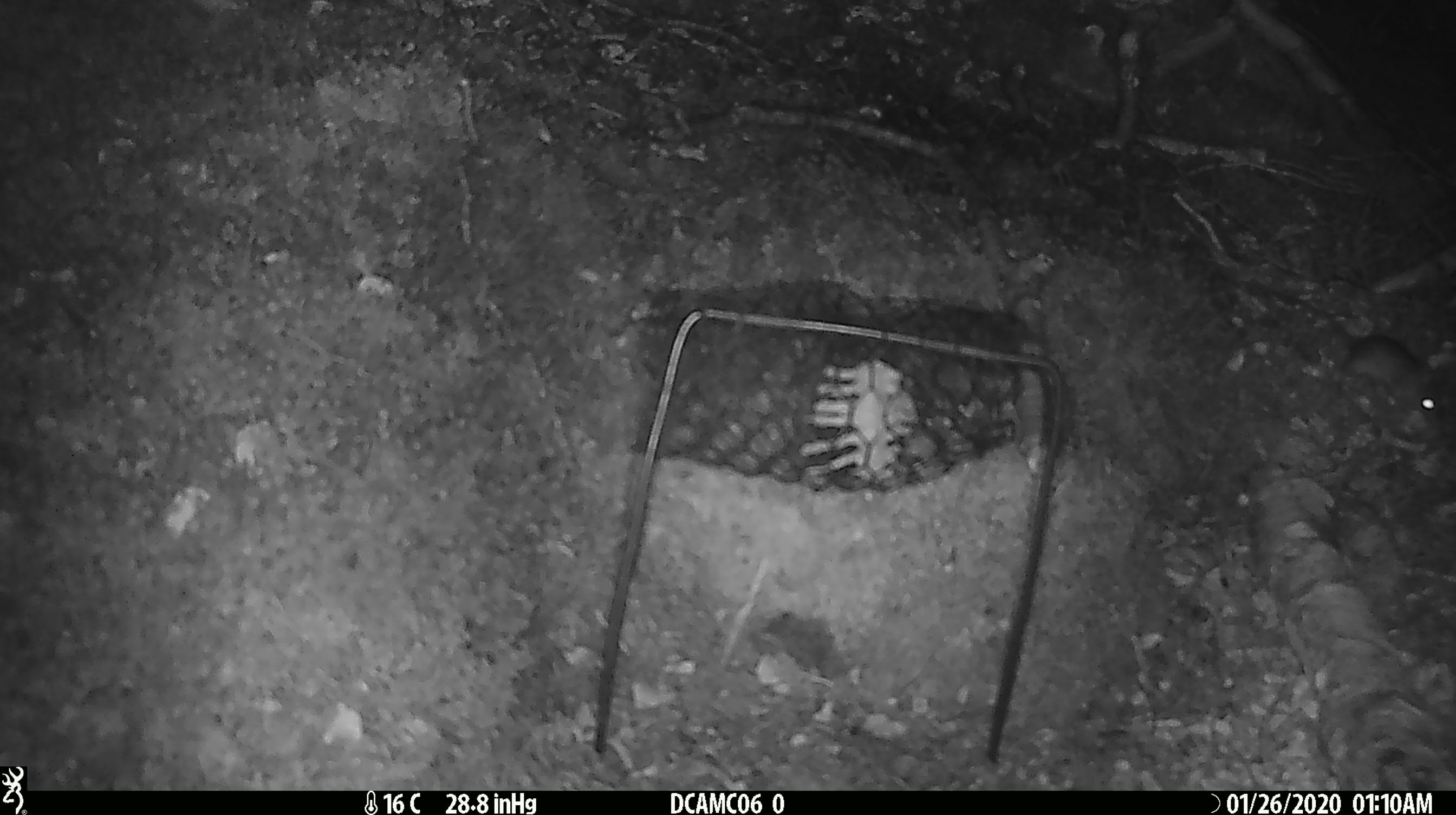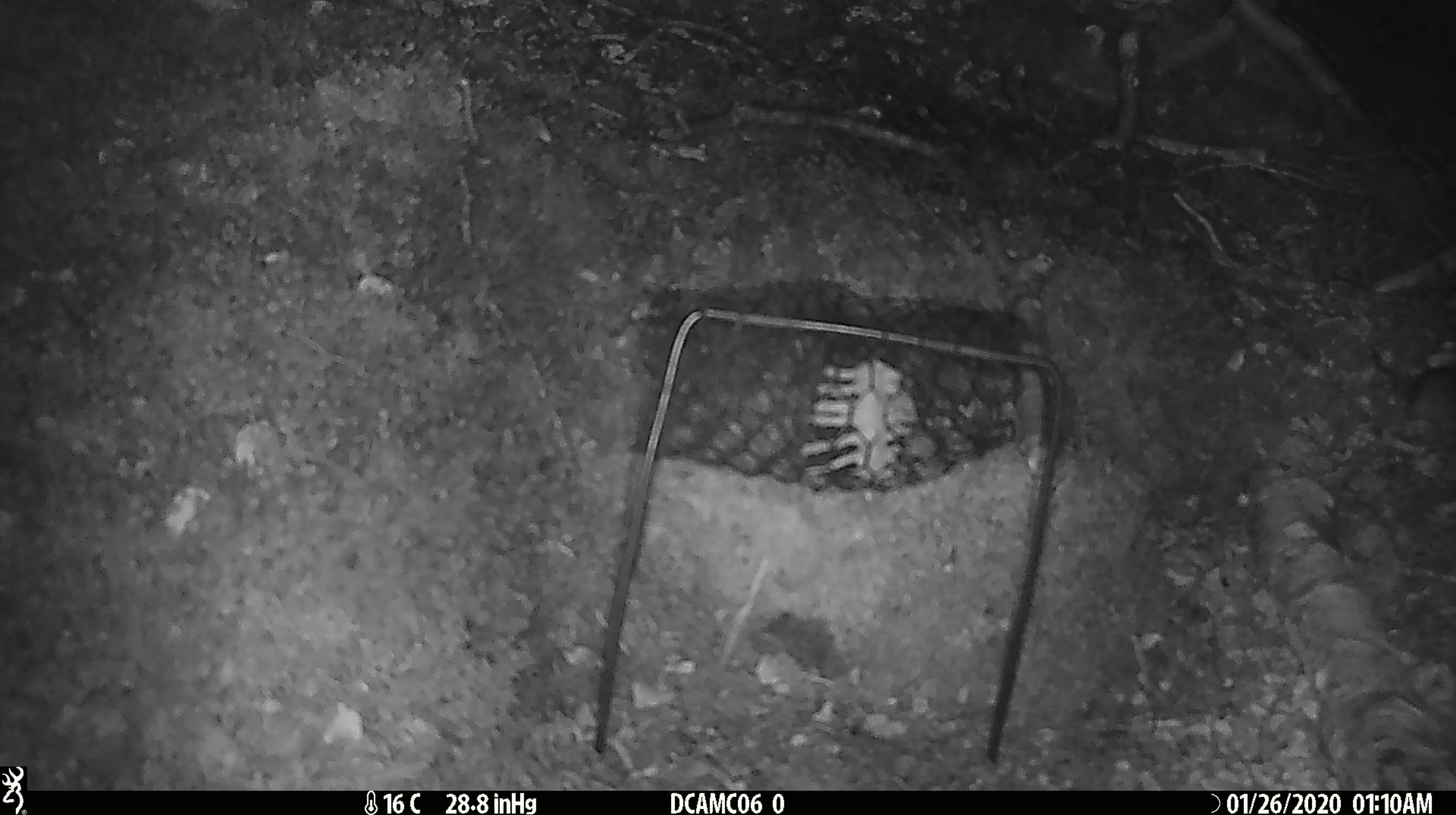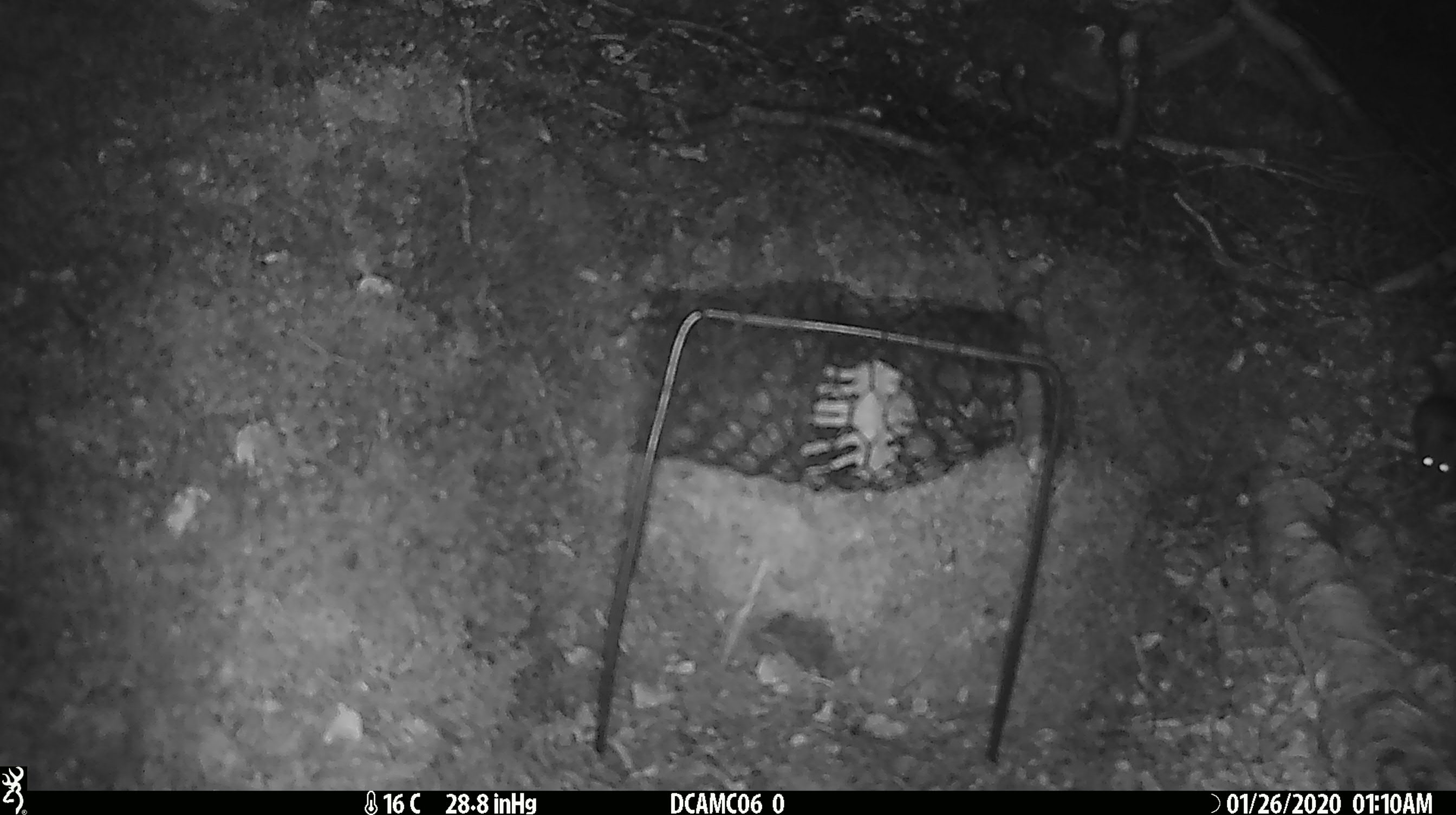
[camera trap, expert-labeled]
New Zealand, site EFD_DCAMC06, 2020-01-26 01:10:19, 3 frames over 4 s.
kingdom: Animalia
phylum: Chordata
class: Mammalia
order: Rodentia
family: Muridae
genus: Mus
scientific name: Mus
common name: mouse